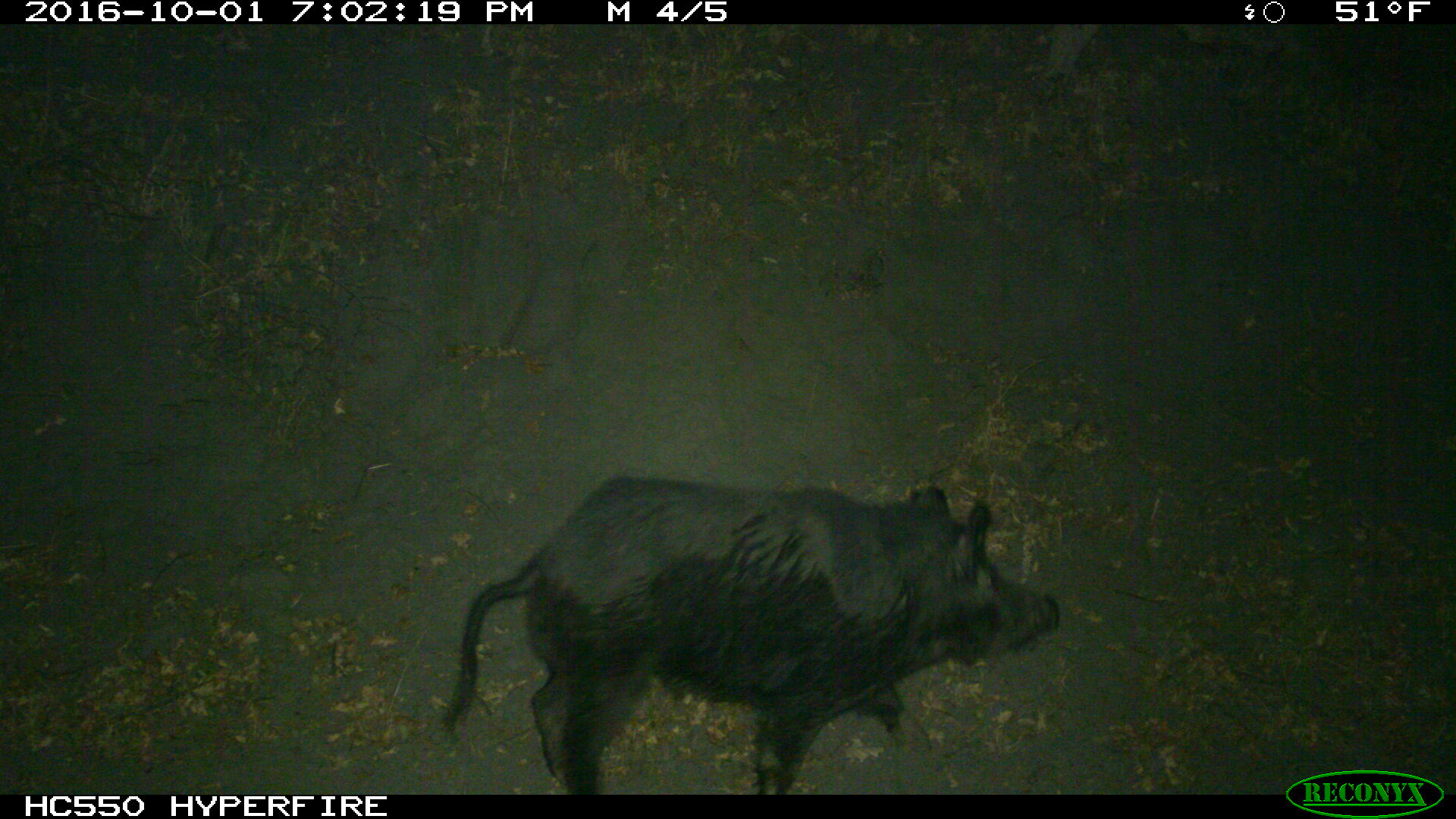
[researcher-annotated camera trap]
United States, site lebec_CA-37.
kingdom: Animalia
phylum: Chordata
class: Mammalia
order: Artiodactyla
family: Suidae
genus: Sus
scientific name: Sus scrofa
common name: wild boar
Sus scrofa (wild boar).